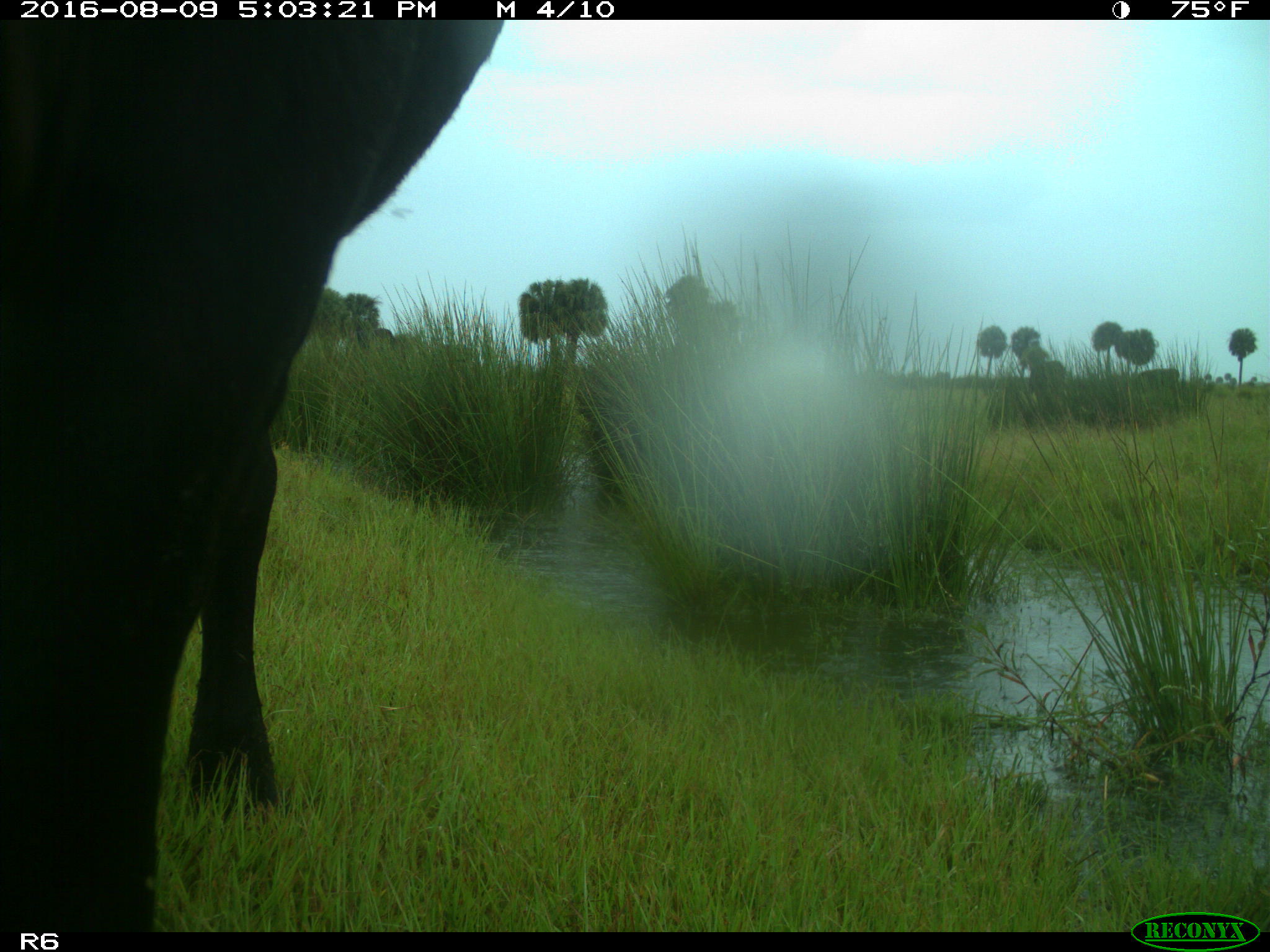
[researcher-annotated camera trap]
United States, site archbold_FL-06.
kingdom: Animalia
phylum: Chordata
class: Mammalia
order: Artiodactyla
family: Bovidae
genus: Bos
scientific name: Bos taurus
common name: domestic cow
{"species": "Bos taurus (domestic cow)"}